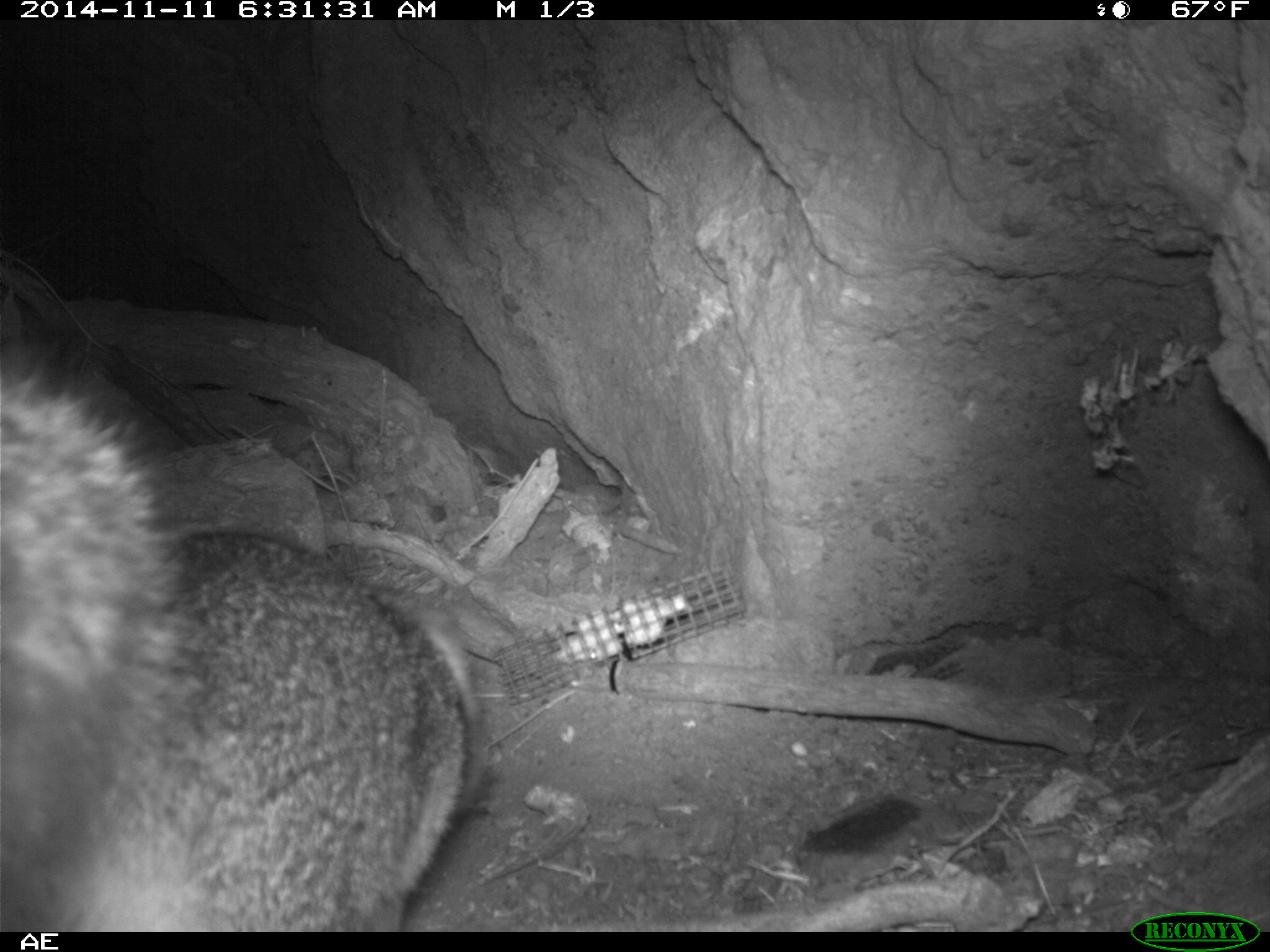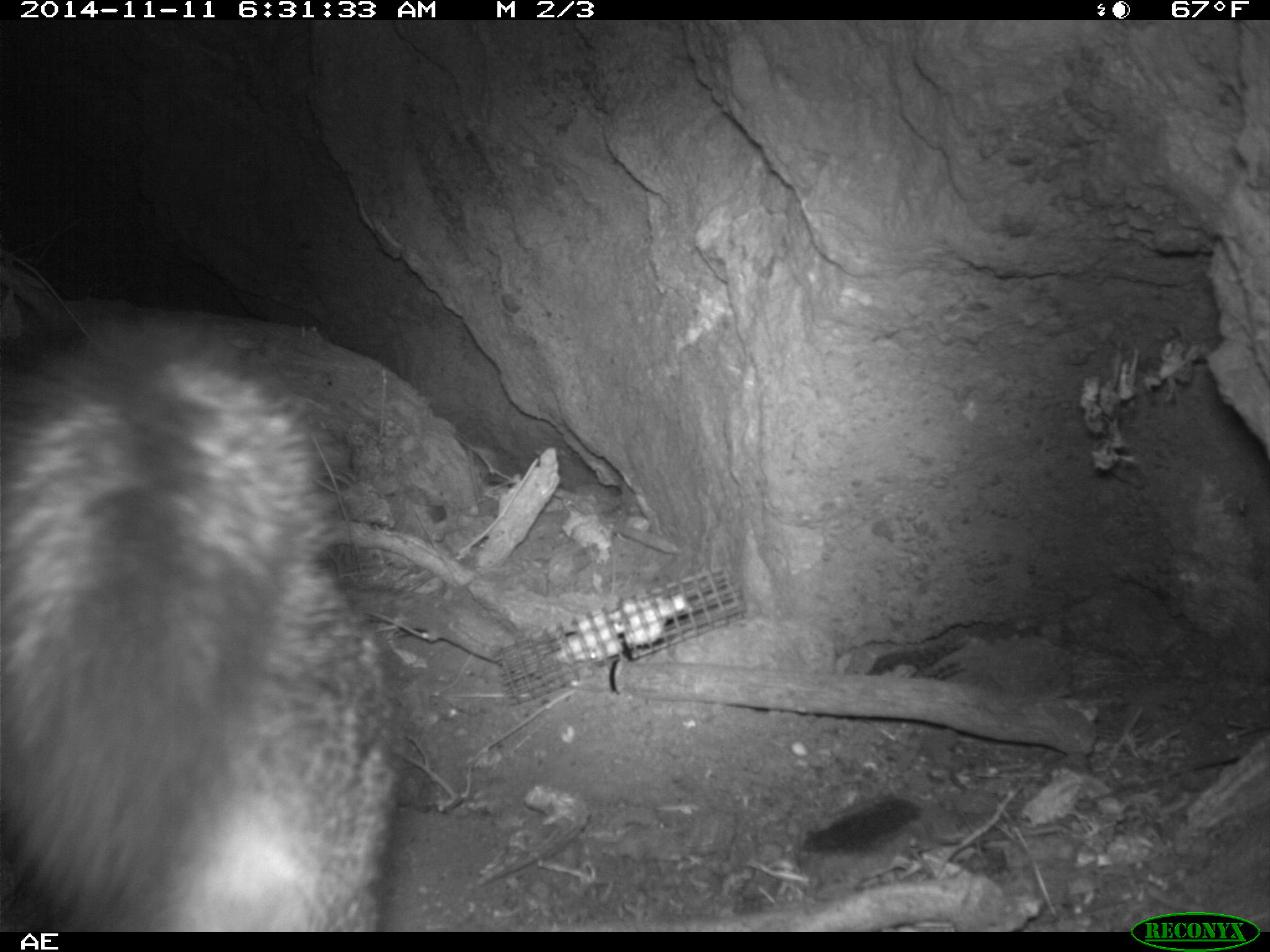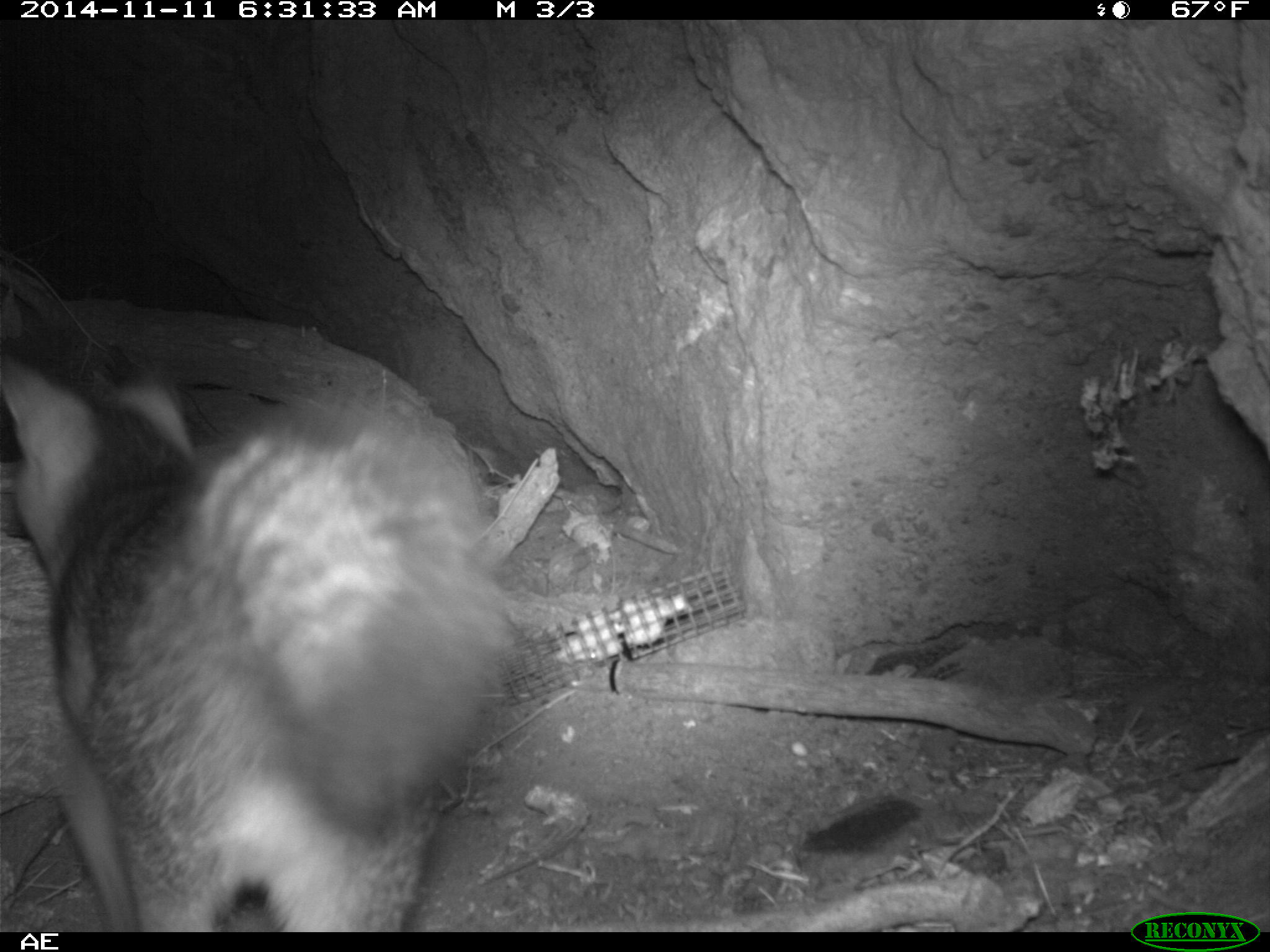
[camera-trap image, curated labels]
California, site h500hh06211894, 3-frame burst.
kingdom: Animalia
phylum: Chordata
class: Mammalia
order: Carnivora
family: Canidae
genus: Urocyon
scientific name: Urocyon littoralis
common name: island fox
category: fox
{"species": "fox (island fox) (Urocyon littoralis)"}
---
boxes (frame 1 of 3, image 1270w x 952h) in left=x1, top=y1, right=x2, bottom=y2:
fox: left=0, top=325, right=481, bottom=930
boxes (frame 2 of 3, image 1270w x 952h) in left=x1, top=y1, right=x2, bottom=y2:
fox: left=0, top=304, right=396, bottom=933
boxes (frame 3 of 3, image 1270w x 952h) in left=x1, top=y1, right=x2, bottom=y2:
fox: left=0, top=353, right=530, bottom=932